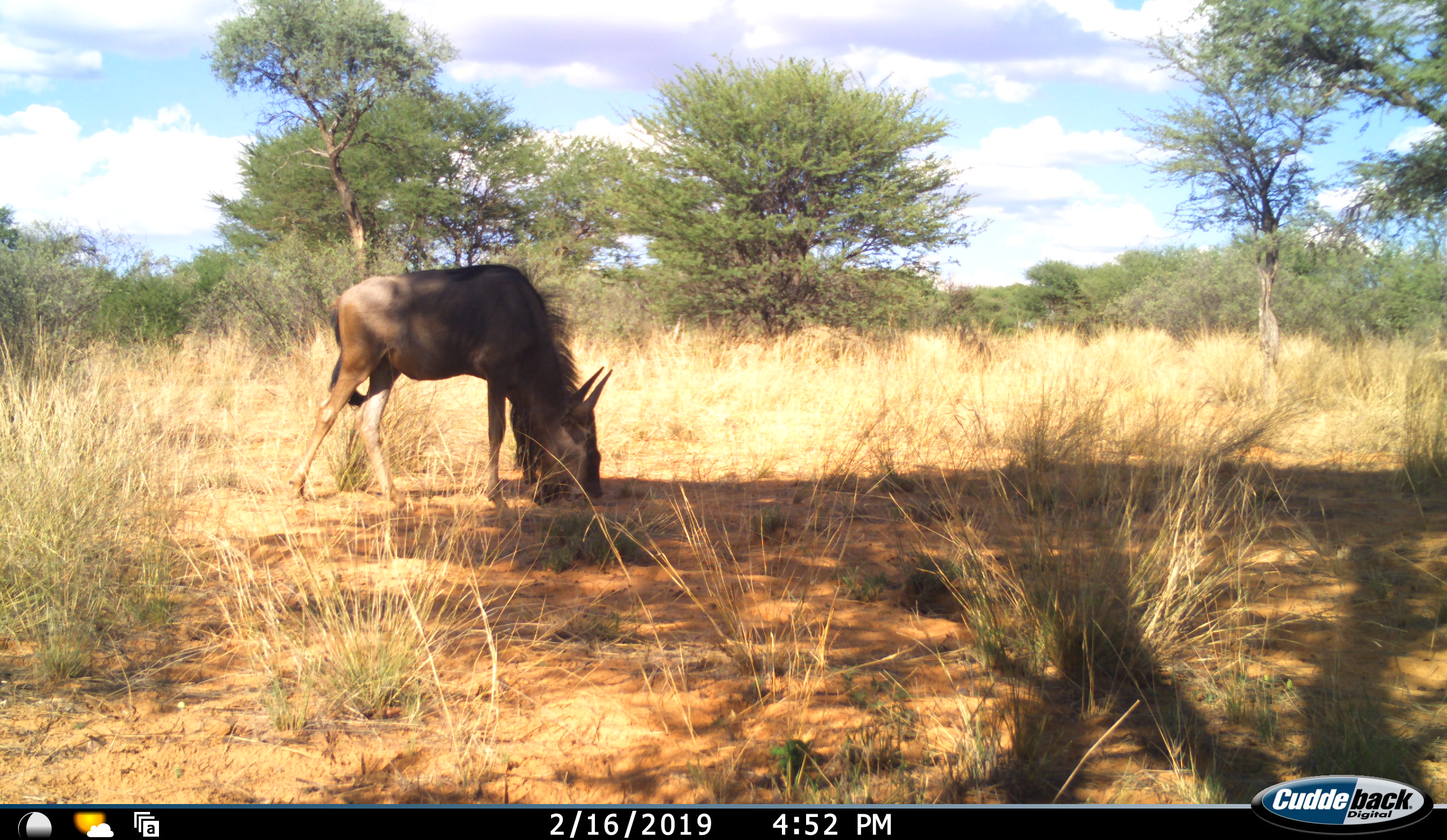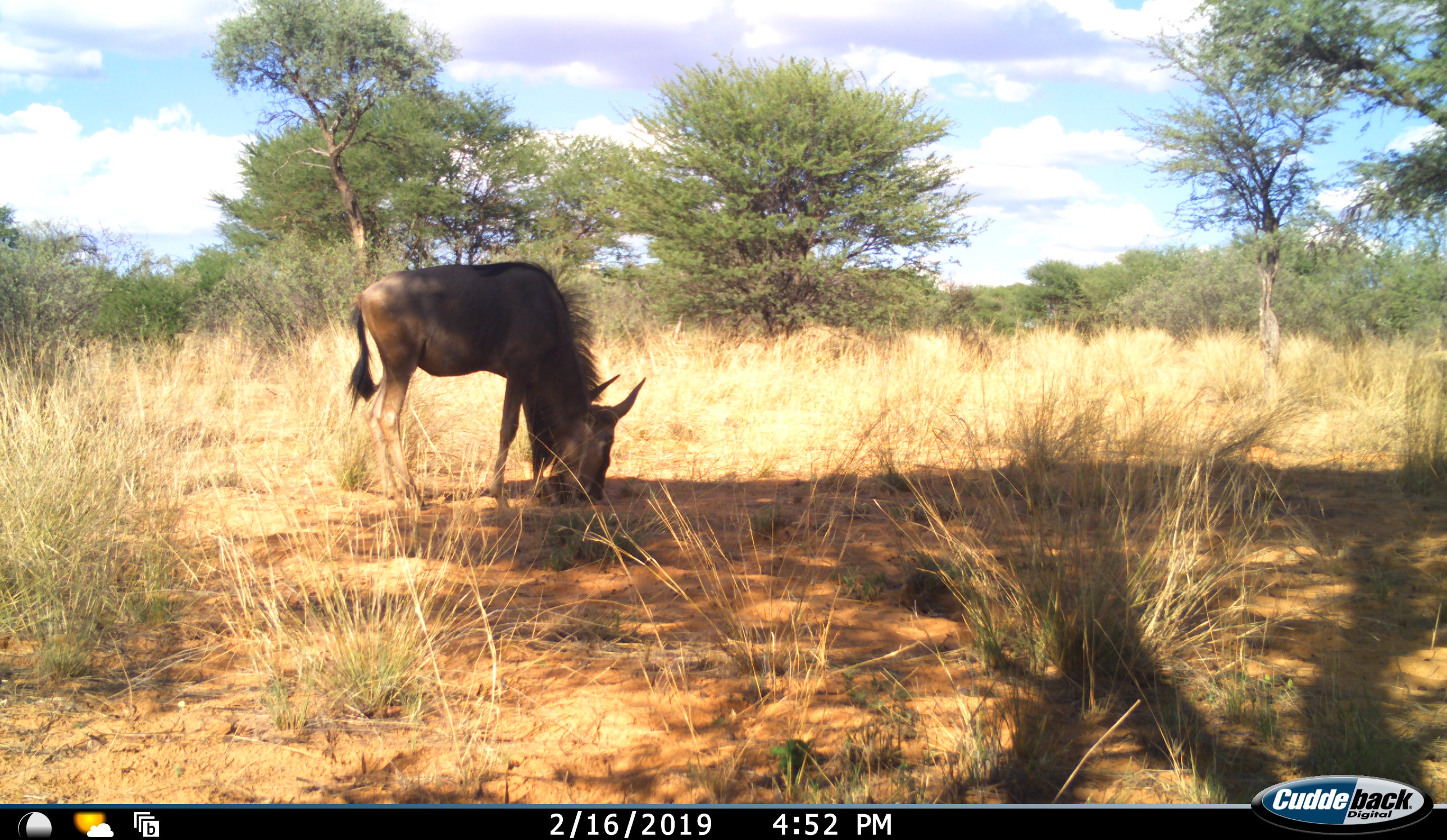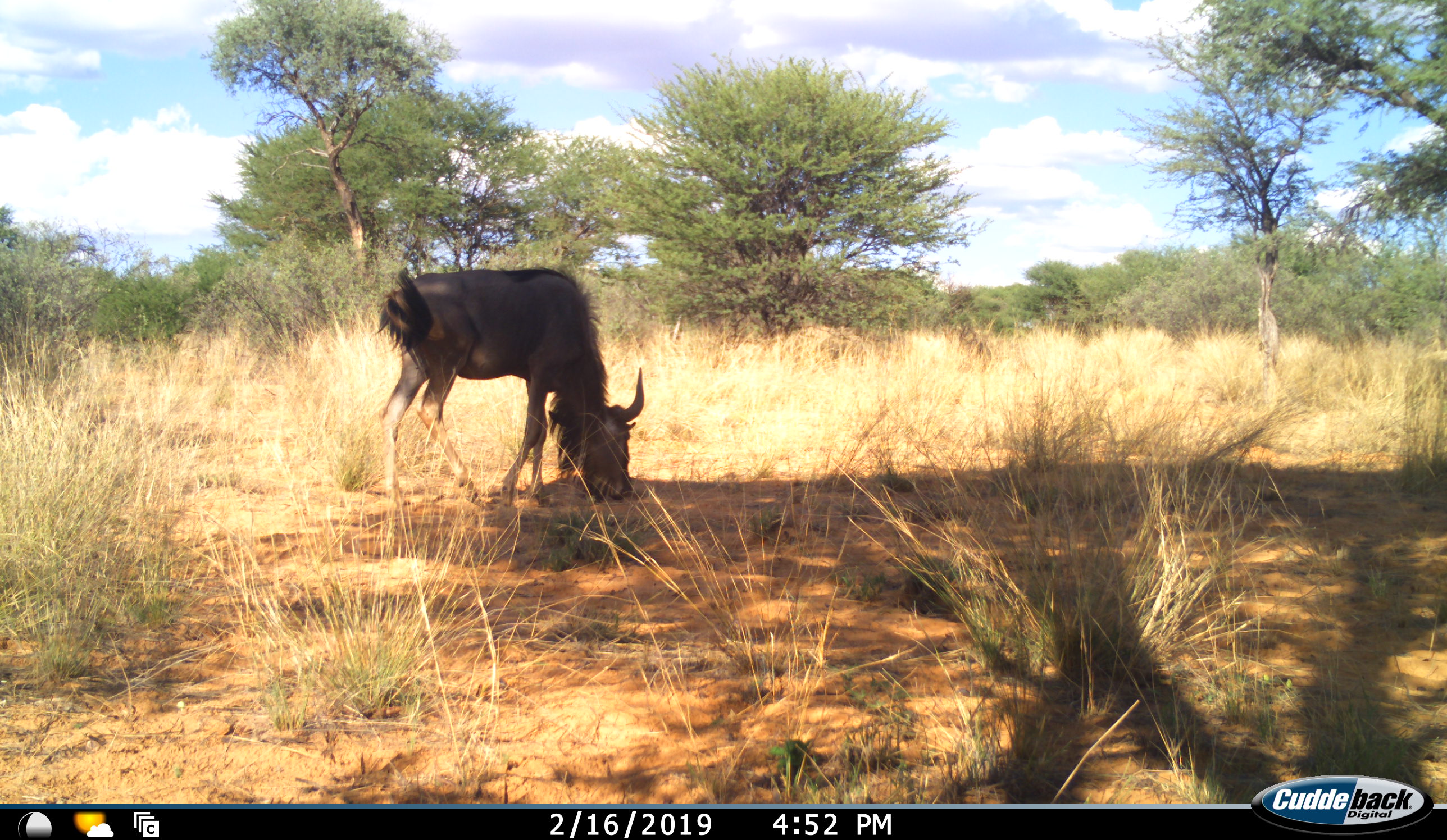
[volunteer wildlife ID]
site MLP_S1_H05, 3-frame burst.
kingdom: Animalia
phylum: Chordata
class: Mammalia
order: Artiodactyla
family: Bovidae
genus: Connochaetes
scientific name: Connochaetes taurinus taurinus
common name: blue wildebeest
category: wildebeestblue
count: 1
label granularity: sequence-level